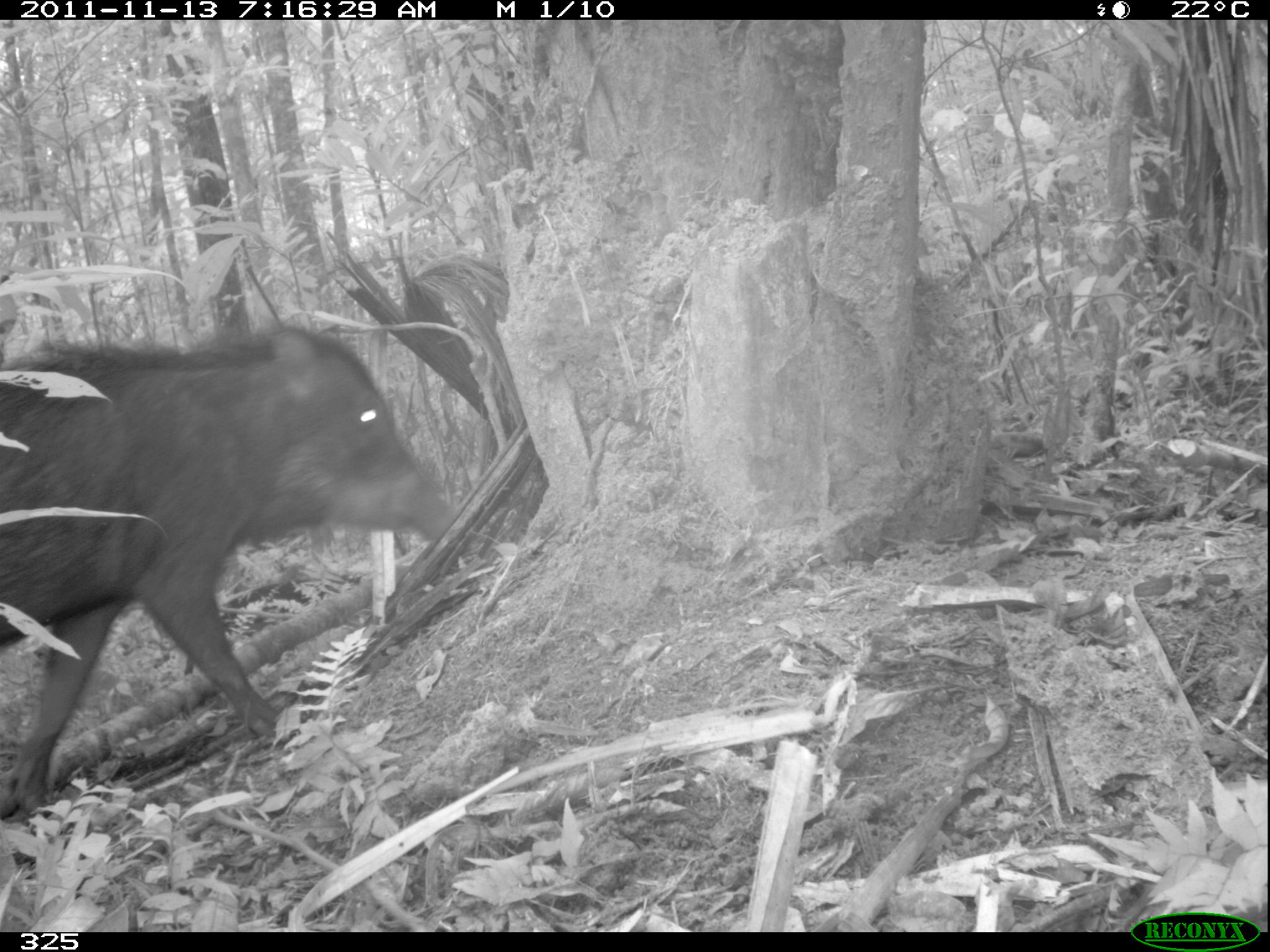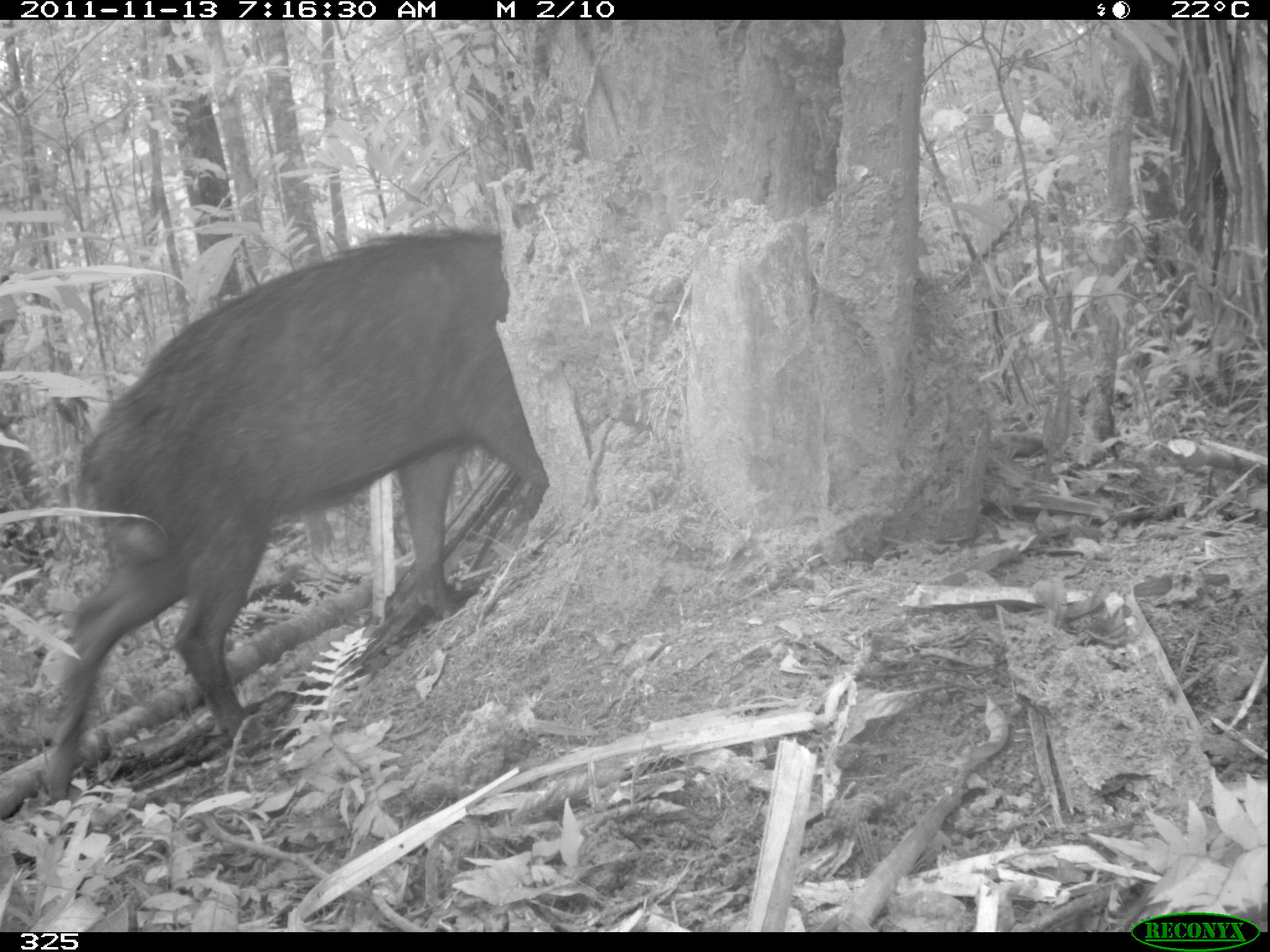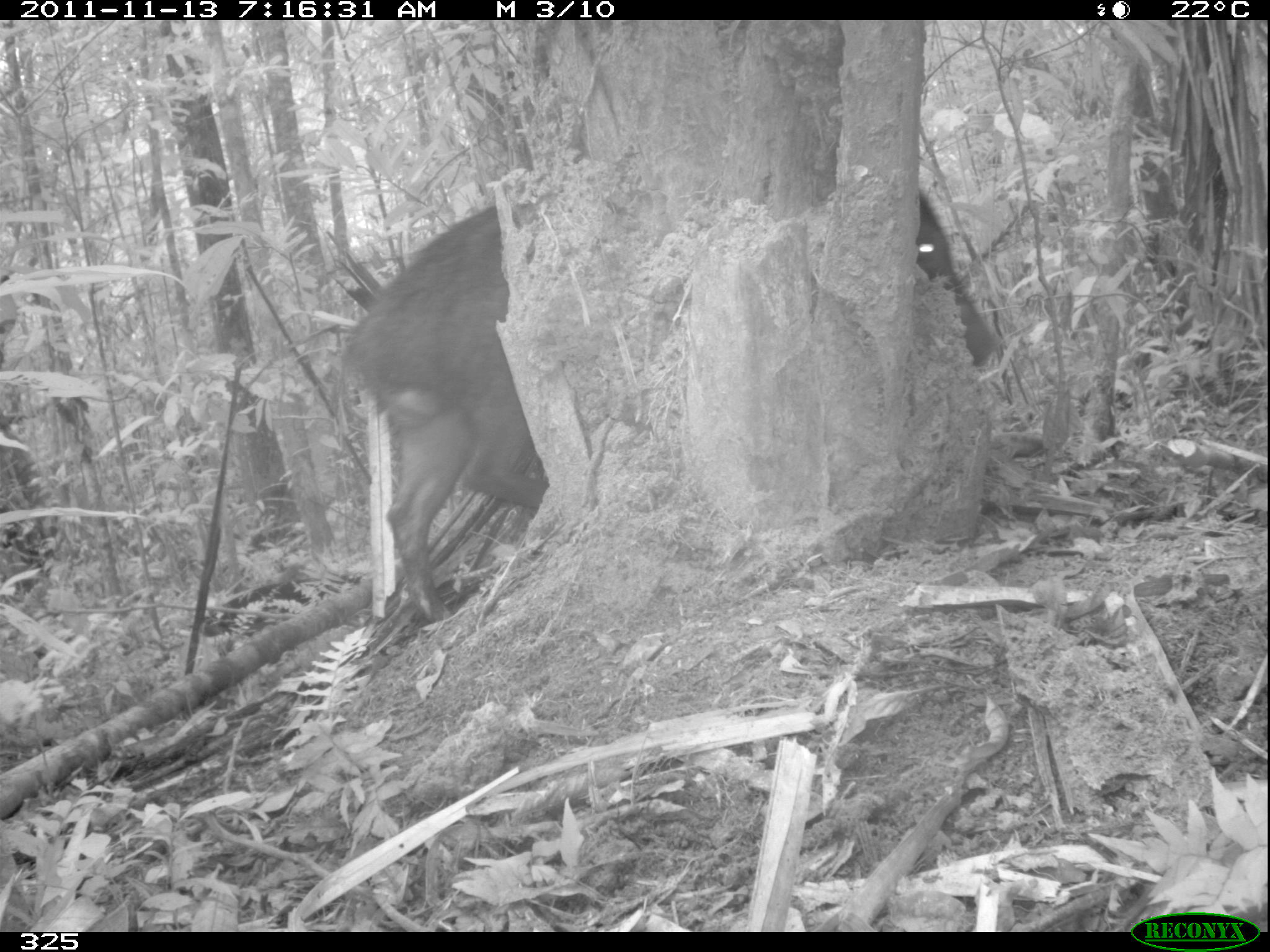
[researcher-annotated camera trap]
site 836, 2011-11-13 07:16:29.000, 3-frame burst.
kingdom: Animalia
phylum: Chordata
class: Mammalia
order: Artiodactyla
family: Tayassuidae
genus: Tayassu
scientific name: Tayassu pecari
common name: white-lipped peccary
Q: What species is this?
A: Tayassu pecari (white-lipped peccary).